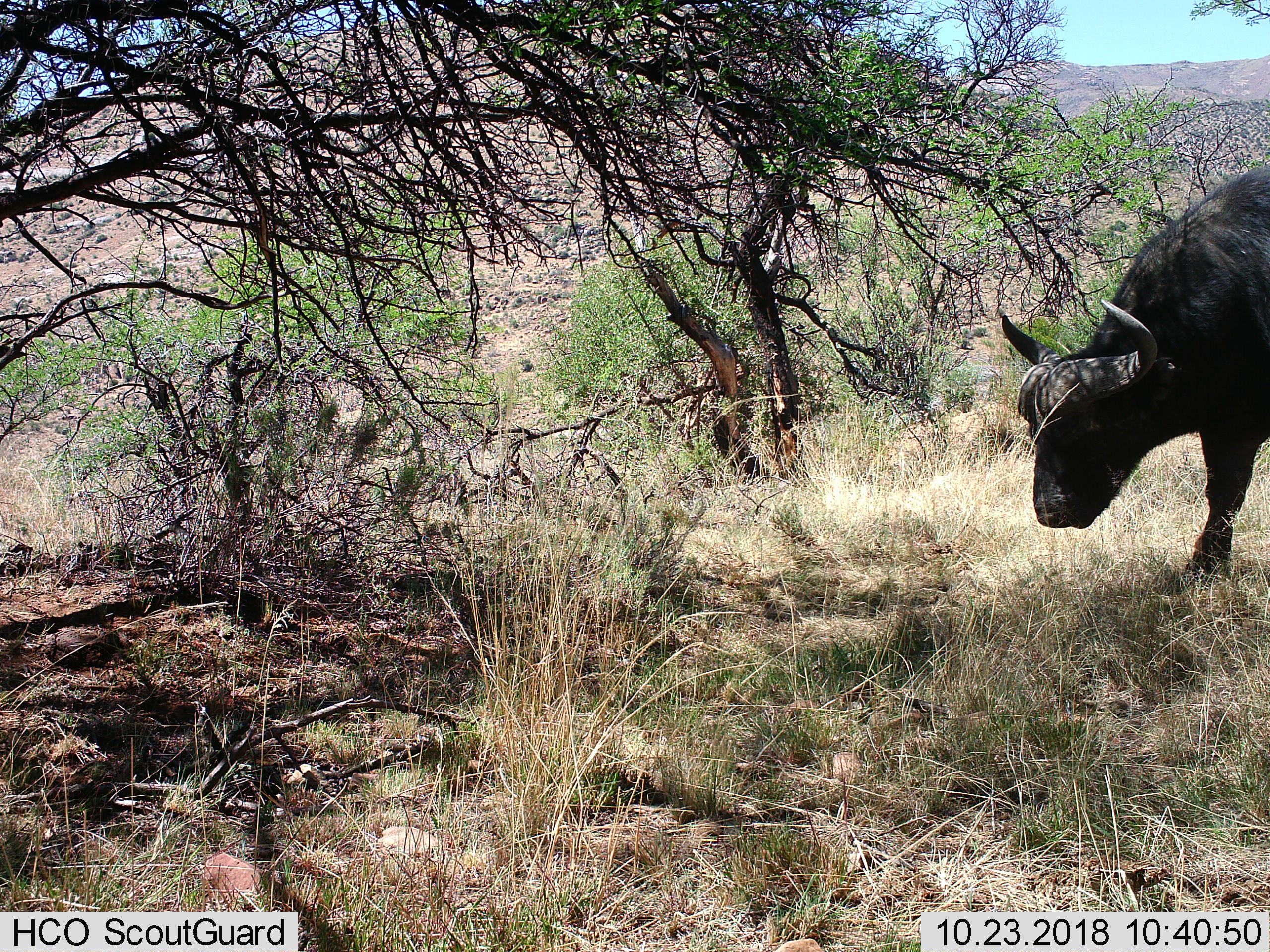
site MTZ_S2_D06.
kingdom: Animalia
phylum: Chordata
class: Mammalia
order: Artiodactyla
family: Bovidae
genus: Syncerus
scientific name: Syncerus caffer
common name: african buffalo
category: buffalo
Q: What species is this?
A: Buffalo (african buffalo) (Syncerus caffer).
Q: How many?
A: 1.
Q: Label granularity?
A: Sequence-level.